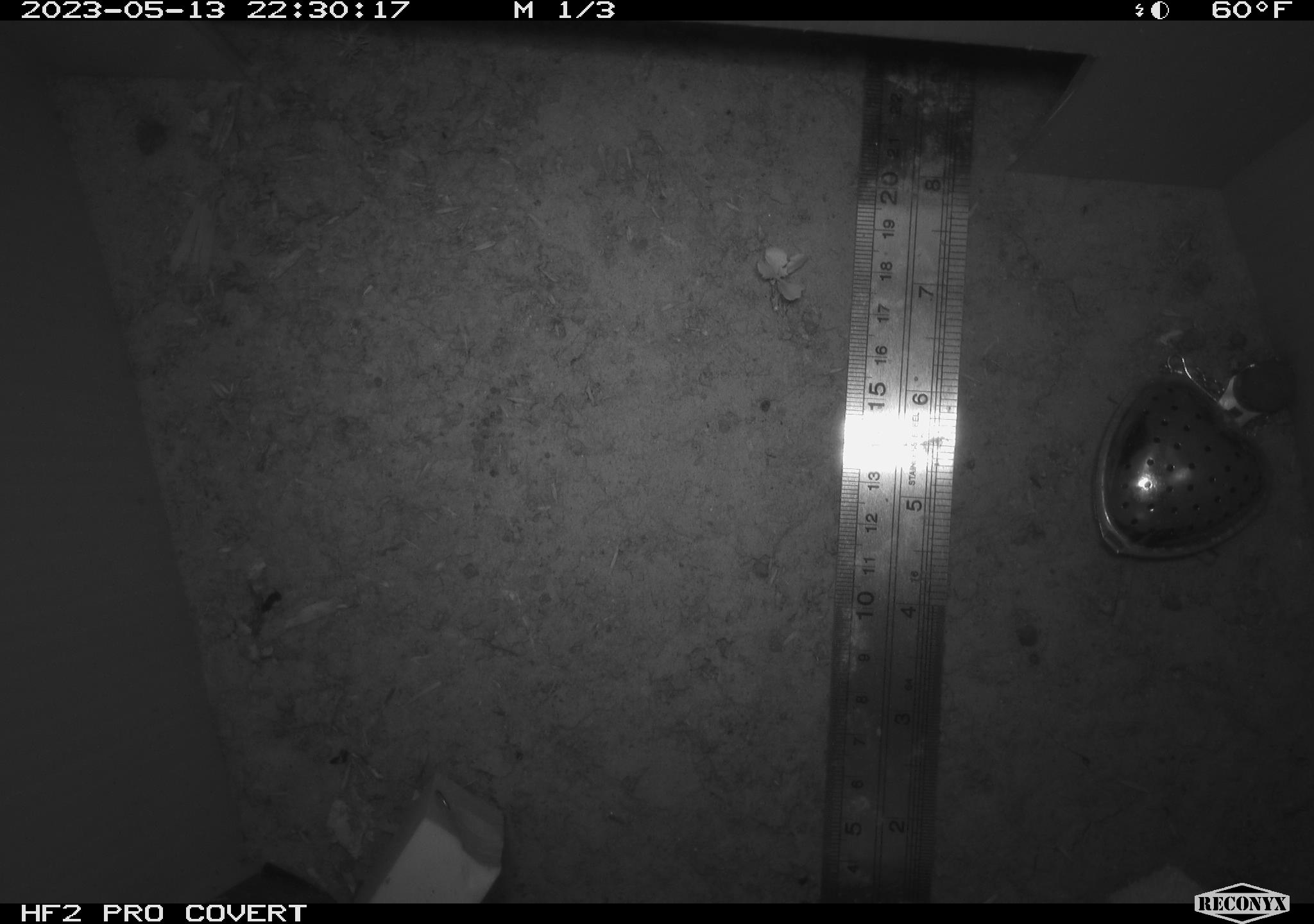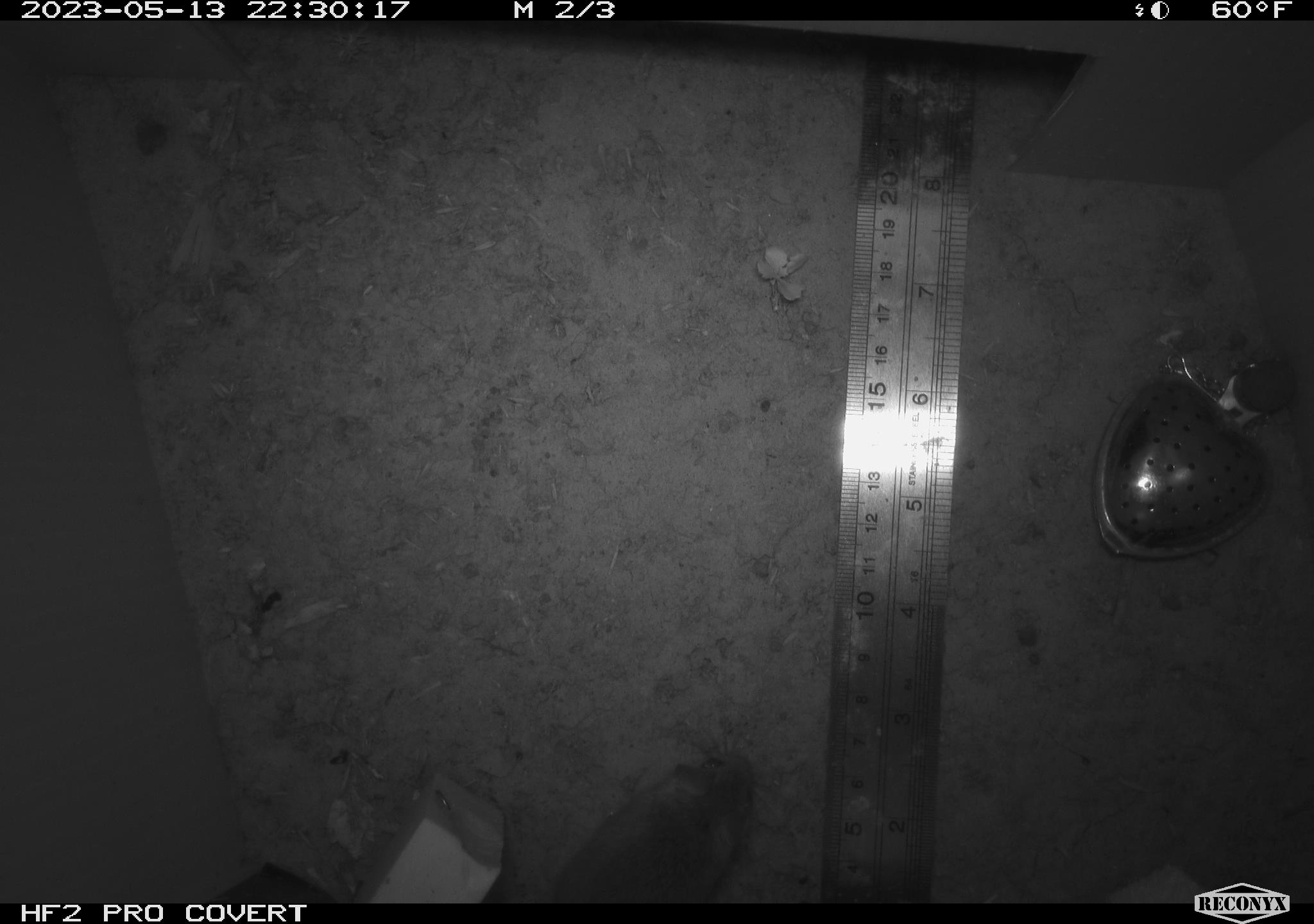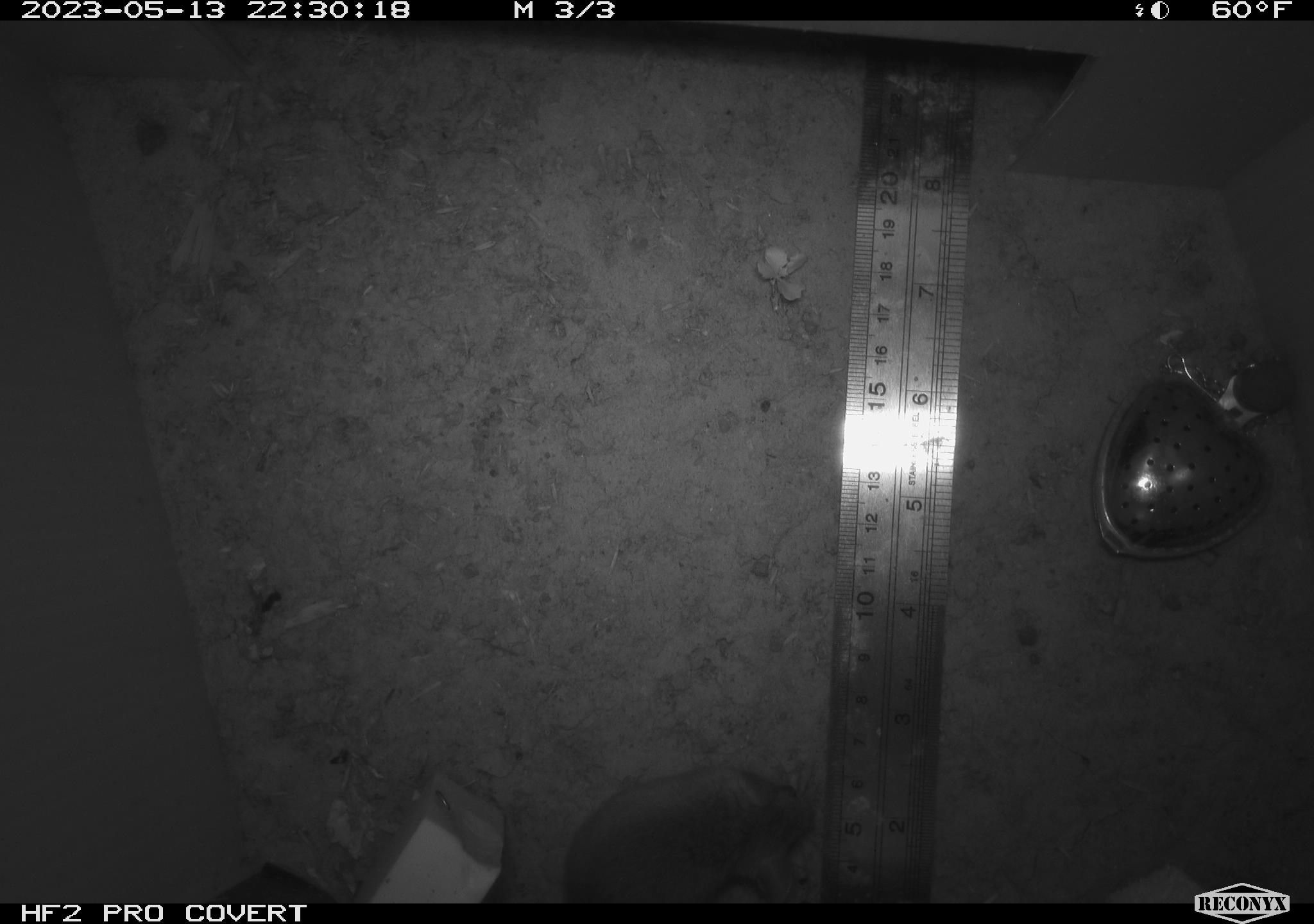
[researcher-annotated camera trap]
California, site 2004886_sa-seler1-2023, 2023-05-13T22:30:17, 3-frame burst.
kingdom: Animalia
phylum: Chordata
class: Mammalia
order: Rodentia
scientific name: Rodentia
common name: mouse species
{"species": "mouse species (Rodentia)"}